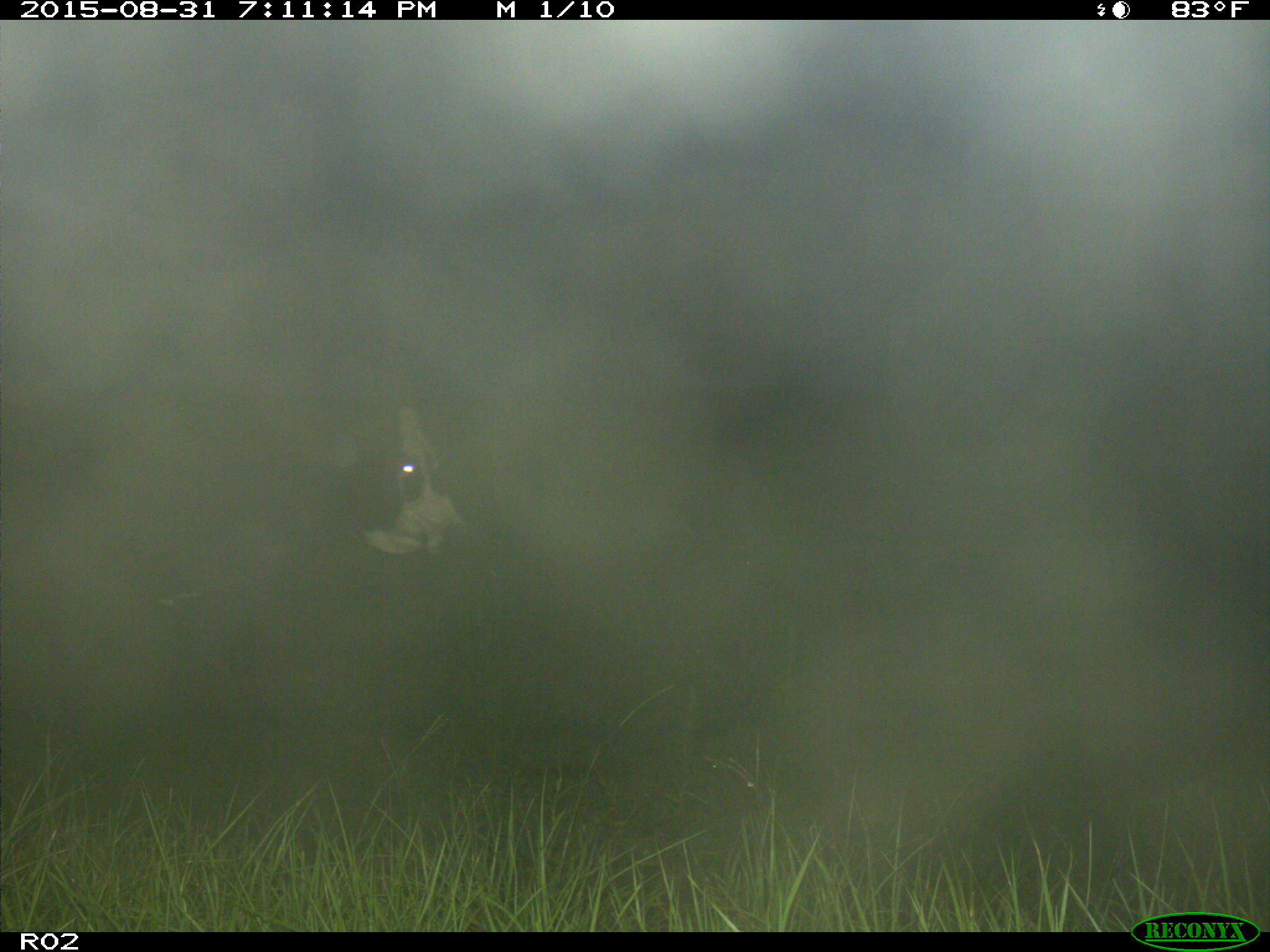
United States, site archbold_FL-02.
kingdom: Animalia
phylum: Chordata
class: Mammalia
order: Artiodactyla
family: Bovidae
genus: Bos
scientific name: Bos taurus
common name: domestic cow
Bos taurus (domestic cow).